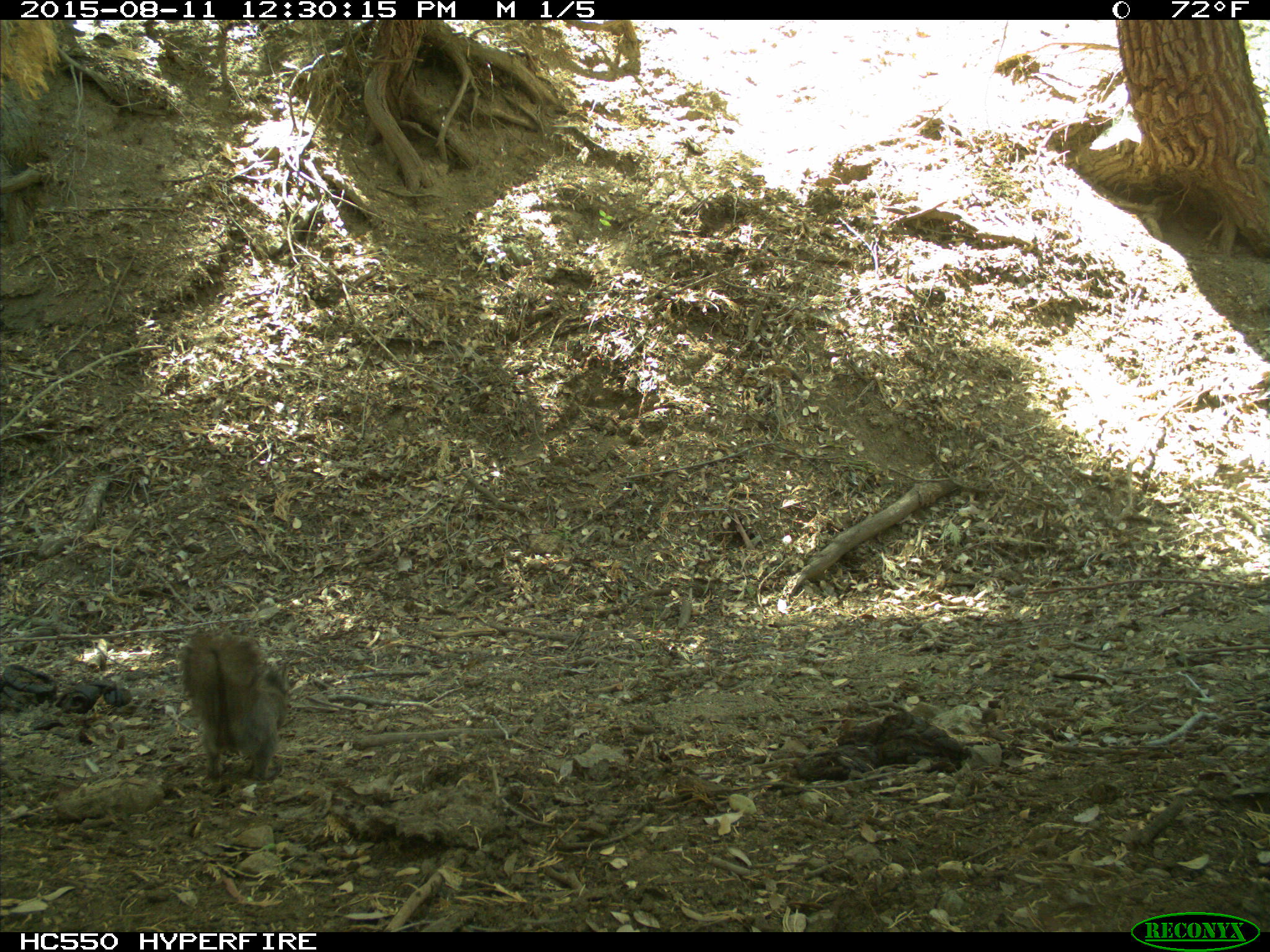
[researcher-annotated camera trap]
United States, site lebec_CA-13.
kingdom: Animalia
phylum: Chordata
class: Mammalia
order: Rodentia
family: Sciuridae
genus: Sciurus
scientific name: Sciurus carolinensis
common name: eastern gray squirrel